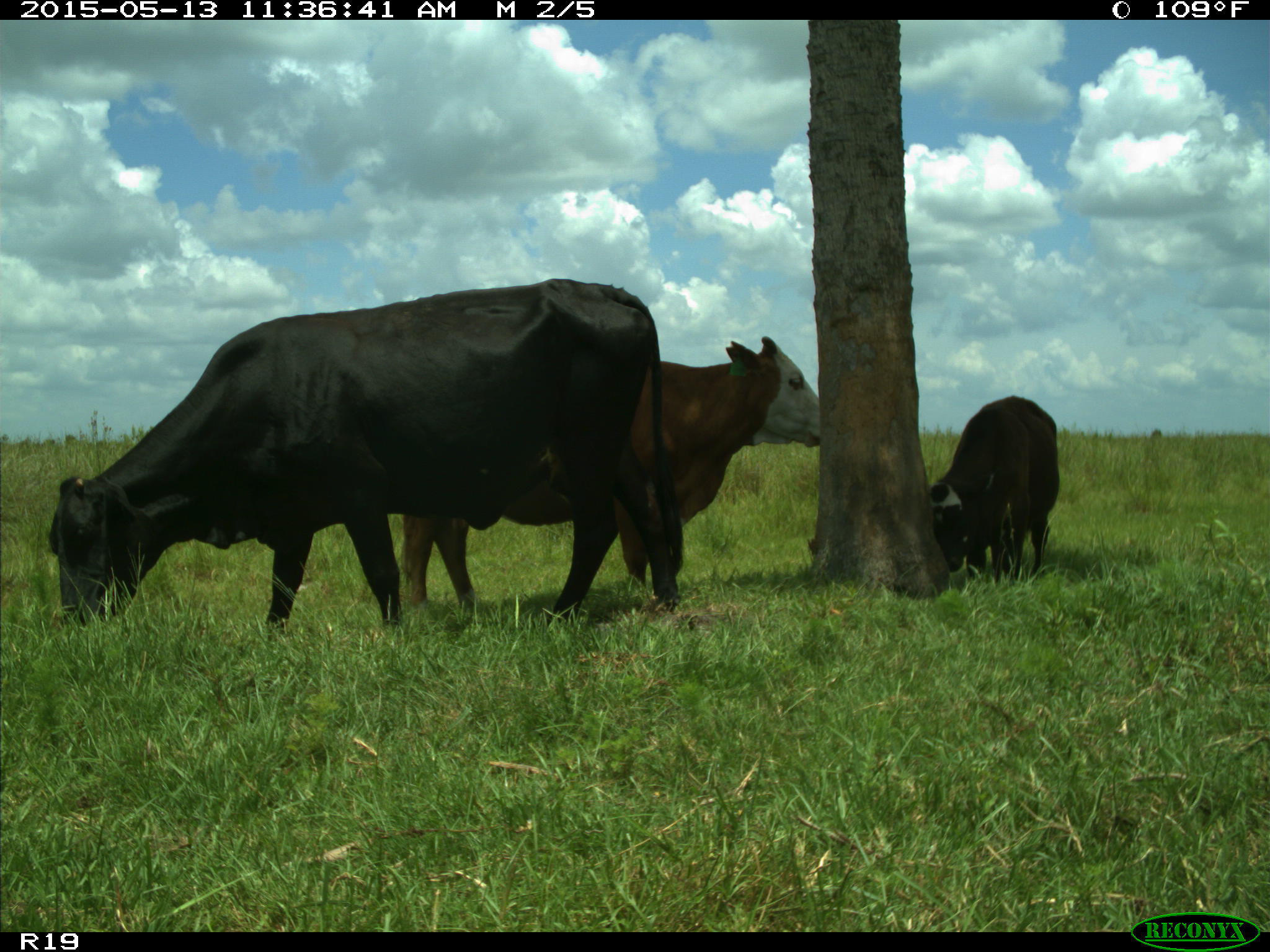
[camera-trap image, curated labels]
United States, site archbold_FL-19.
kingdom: Animalia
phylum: Chordata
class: Mammalia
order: Artiodactyla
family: Bovidae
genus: Bos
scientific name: Bos taurus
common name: domestic cow